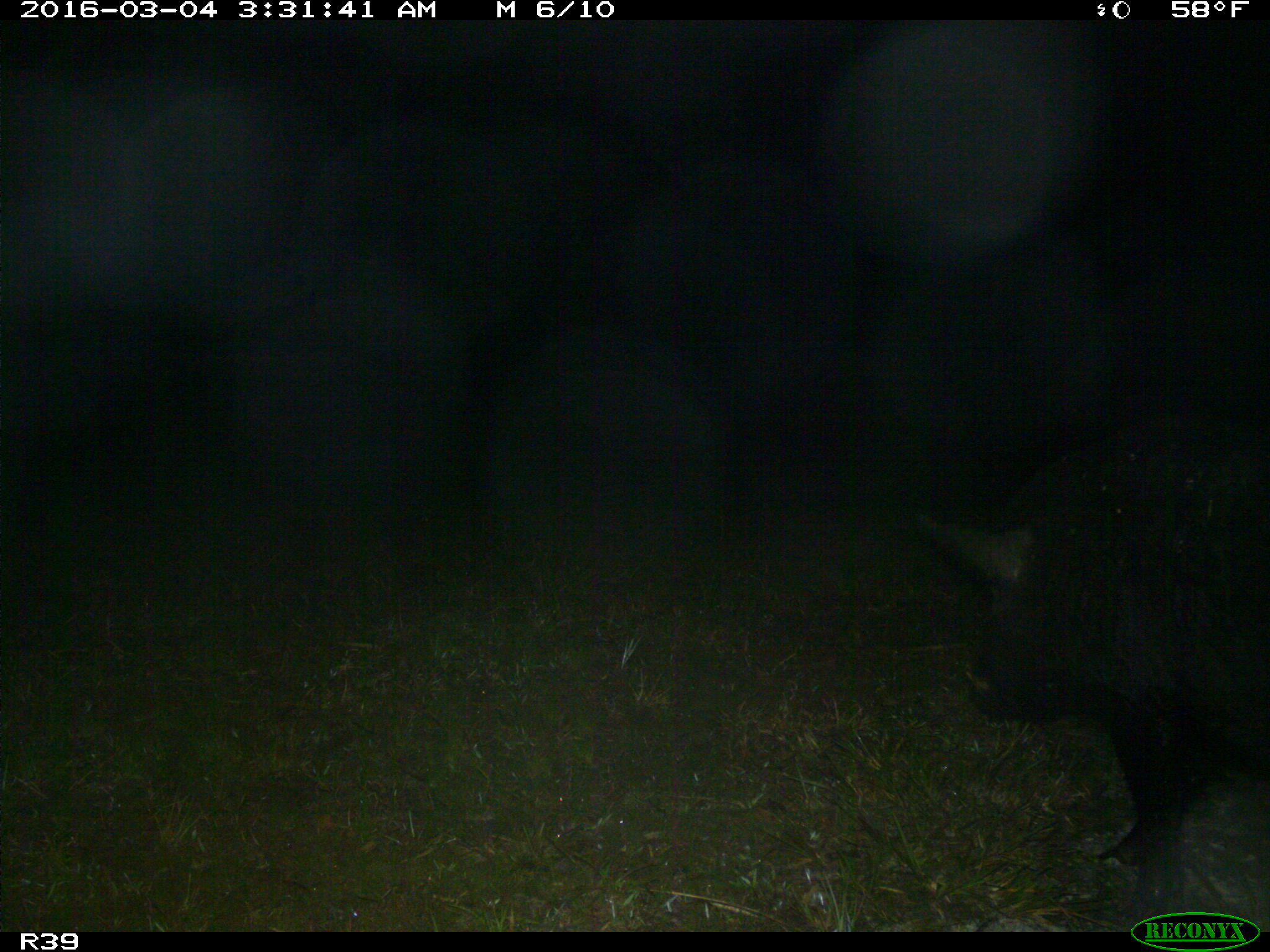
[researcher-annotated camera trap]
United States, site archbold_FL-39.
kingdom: Animalia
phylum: Chordata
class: Mammalia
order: Artiodactyla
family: Suidae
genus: Sus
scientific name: Sus scrofa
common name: wild boar